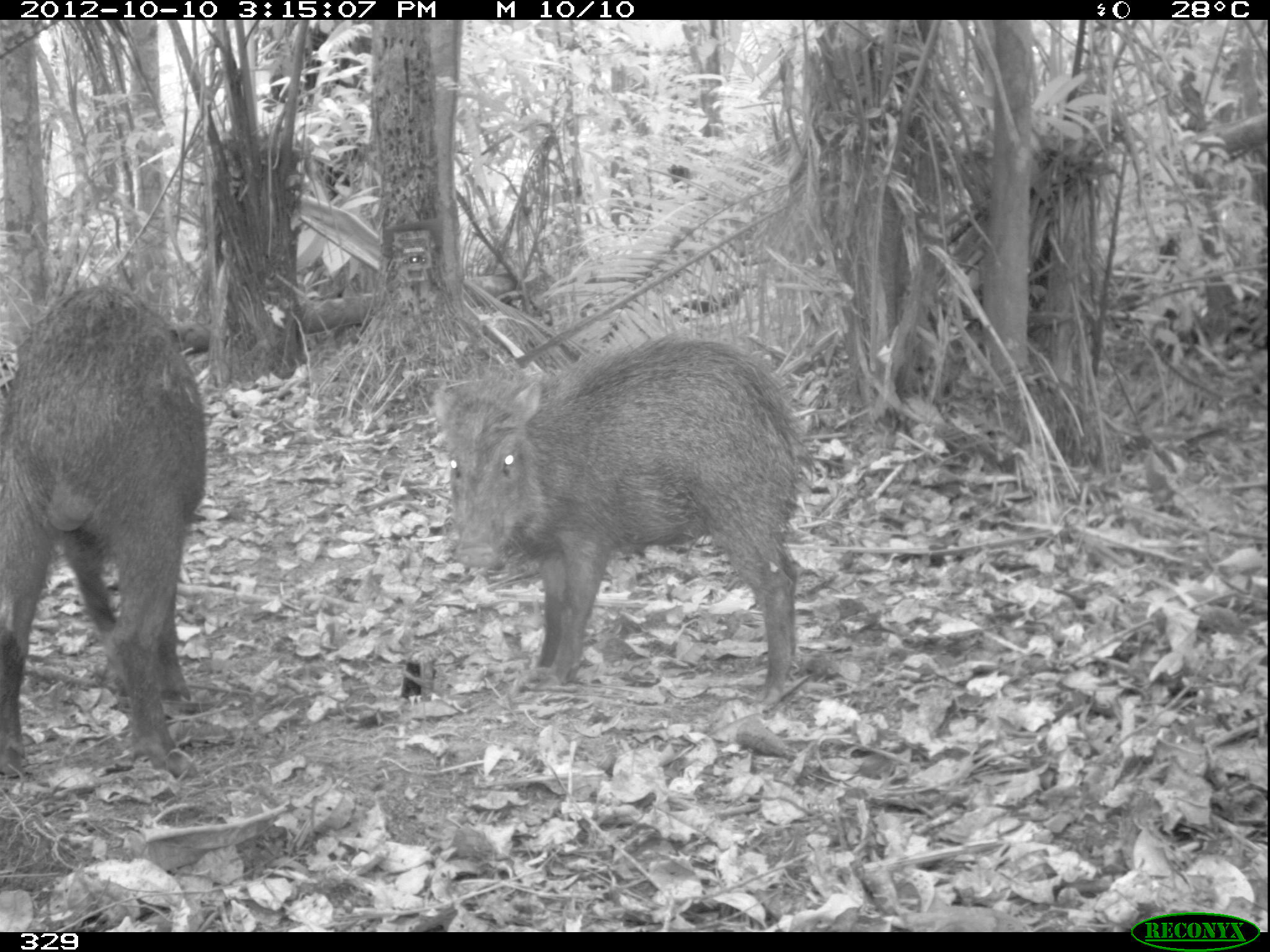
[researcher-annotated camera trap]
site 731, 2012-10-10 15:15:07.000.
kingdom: Animalia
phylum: Chordata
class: Mammalia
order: Artiodactyla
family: Tayassuidae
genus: Tayassu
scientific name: Tayassu pecari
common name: white-lipped peccary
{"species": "Tayassu pecari (white-lipped peccary)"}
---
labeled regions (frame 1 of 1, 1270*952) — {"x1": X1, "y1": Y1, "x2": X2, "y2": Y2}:
tayassu pecari: {"x1": 434, "y1": 335, "x2": 814, "y2": 703}; {"x1": 2, "y1": 285, "x2": 209, "y2": 778}